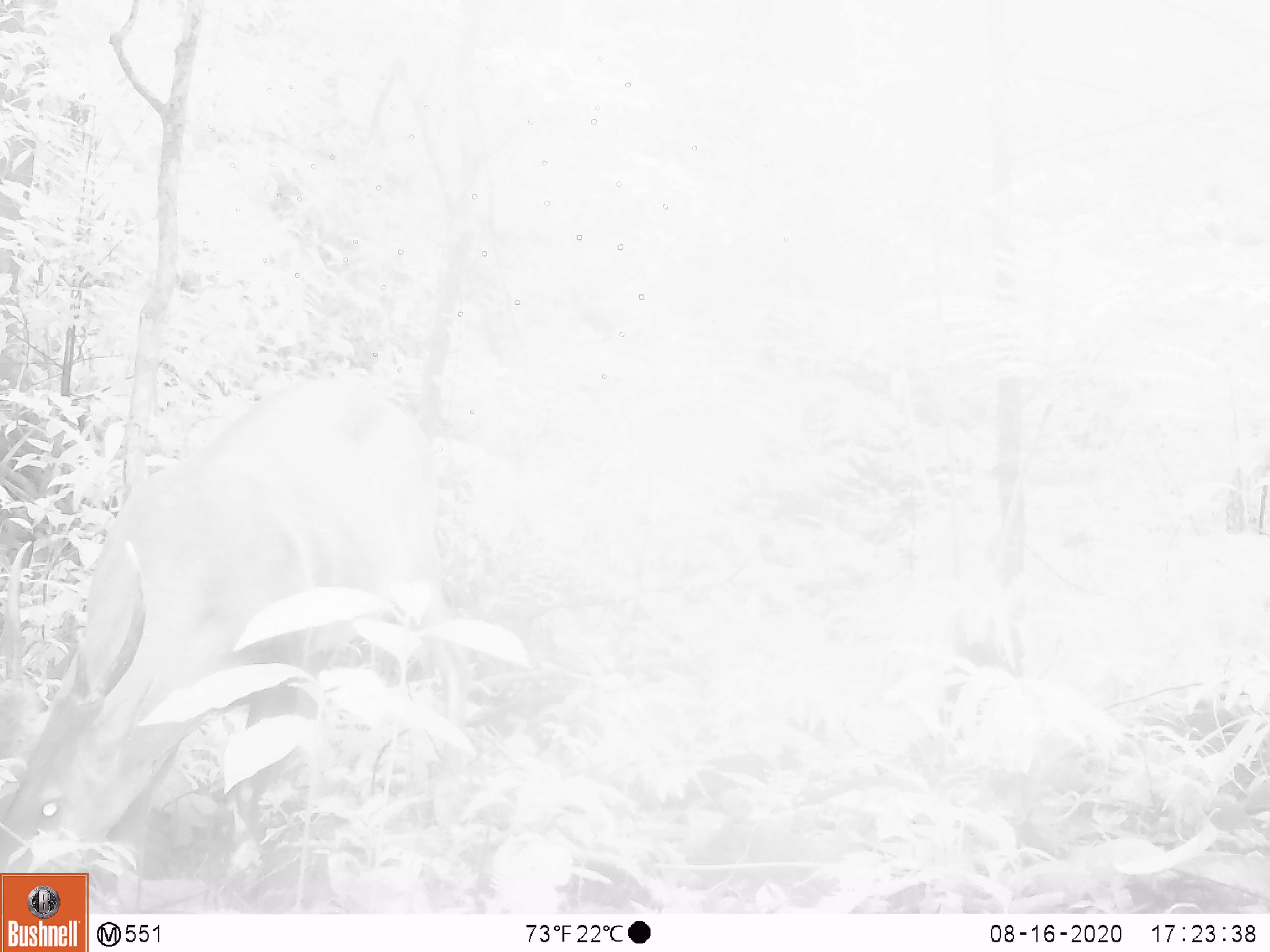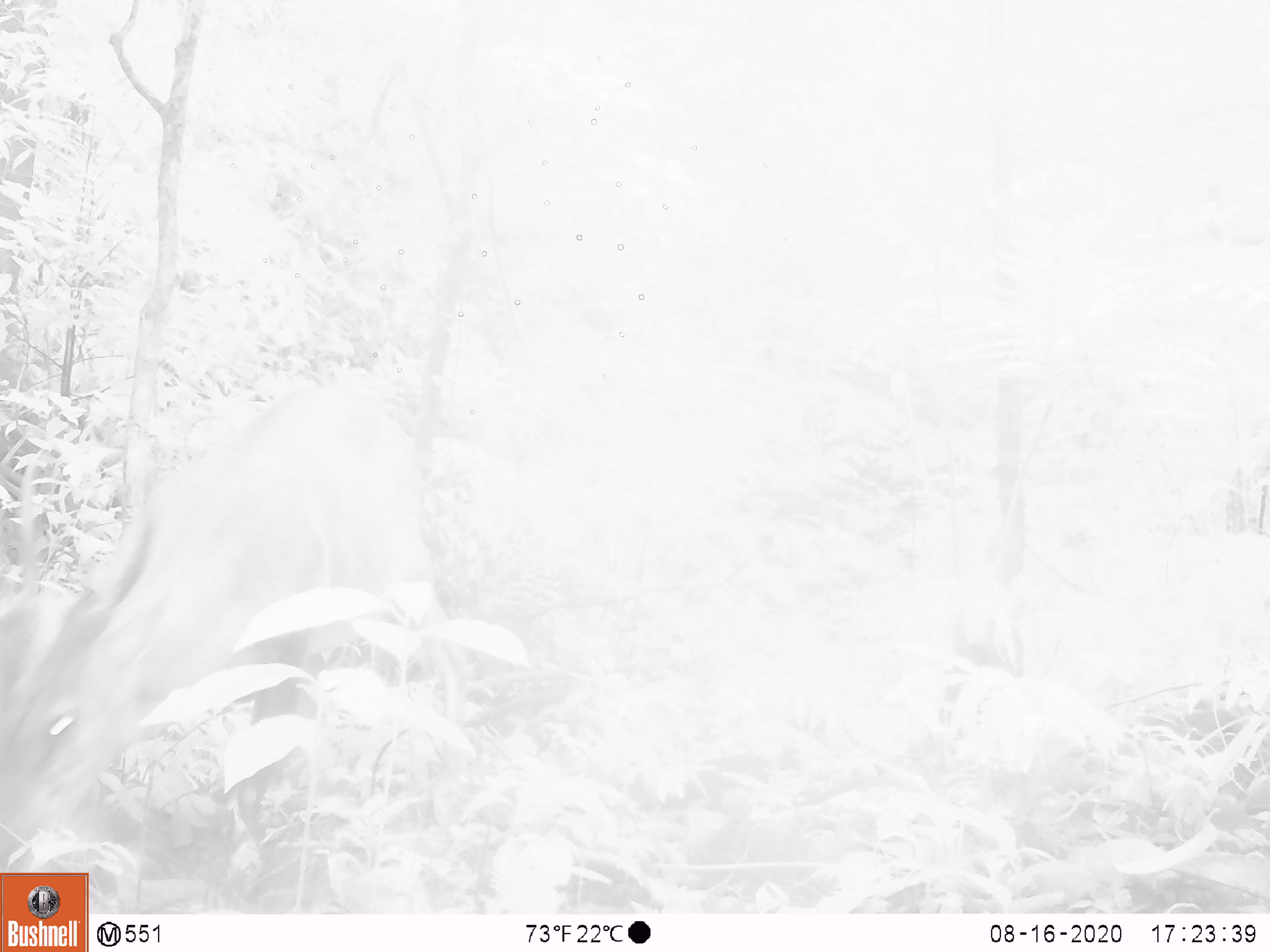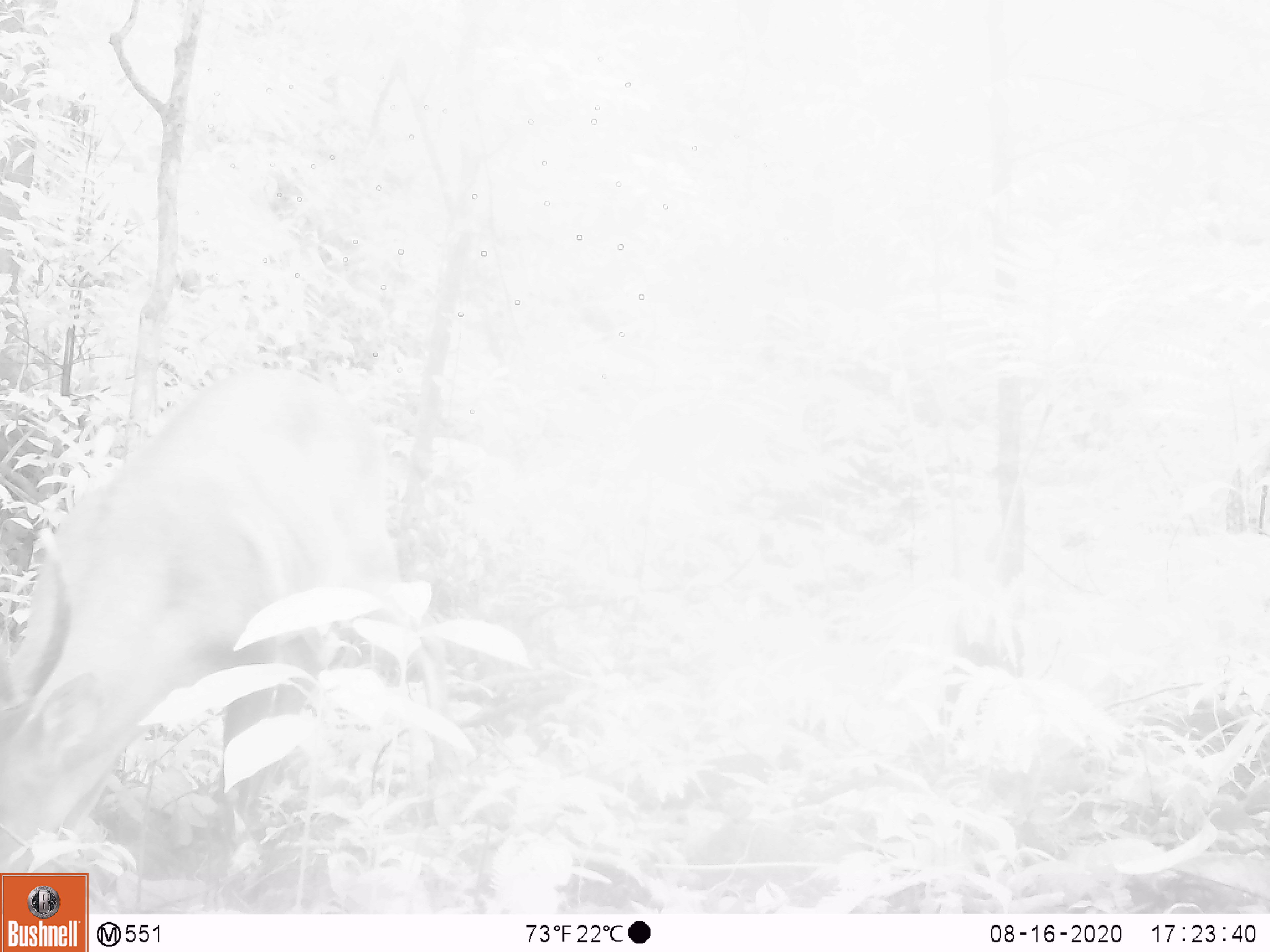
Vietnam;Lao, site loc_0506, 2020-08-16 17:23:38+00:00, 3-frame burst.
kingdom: Animalia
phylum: Chordata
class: Mammalia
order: Artiodactyla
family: Cervidae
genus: Muntiacus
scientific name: Muntiacus vuquangensis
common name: large-antlered muntjac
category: large antlered muntjac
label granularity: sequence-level